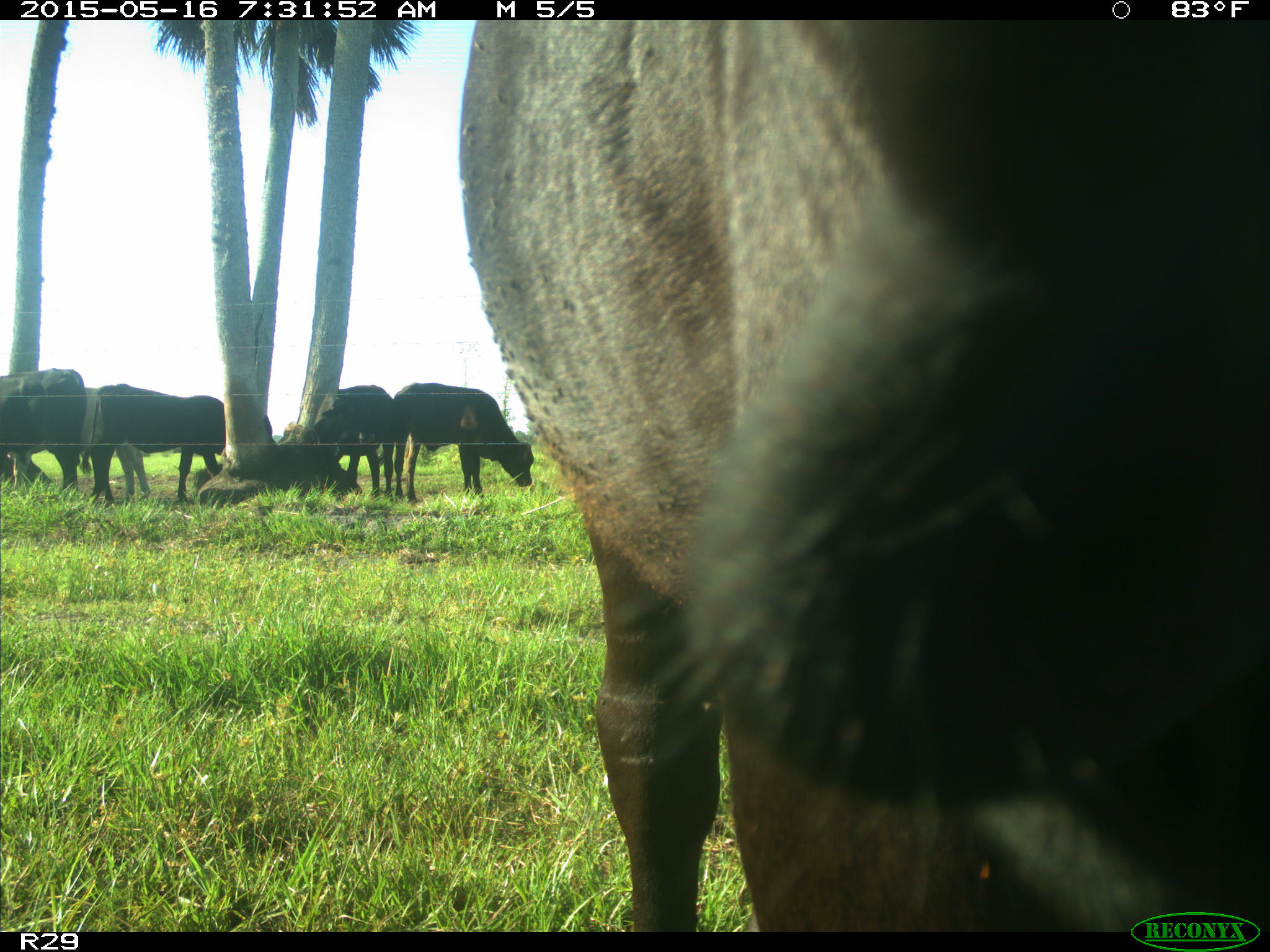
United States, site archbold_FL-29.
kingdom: Animalia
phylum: Chordata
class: Mammalia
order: Artiodactyla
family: Bovidae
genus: Bos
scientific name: Bos taurus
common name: domestic cow